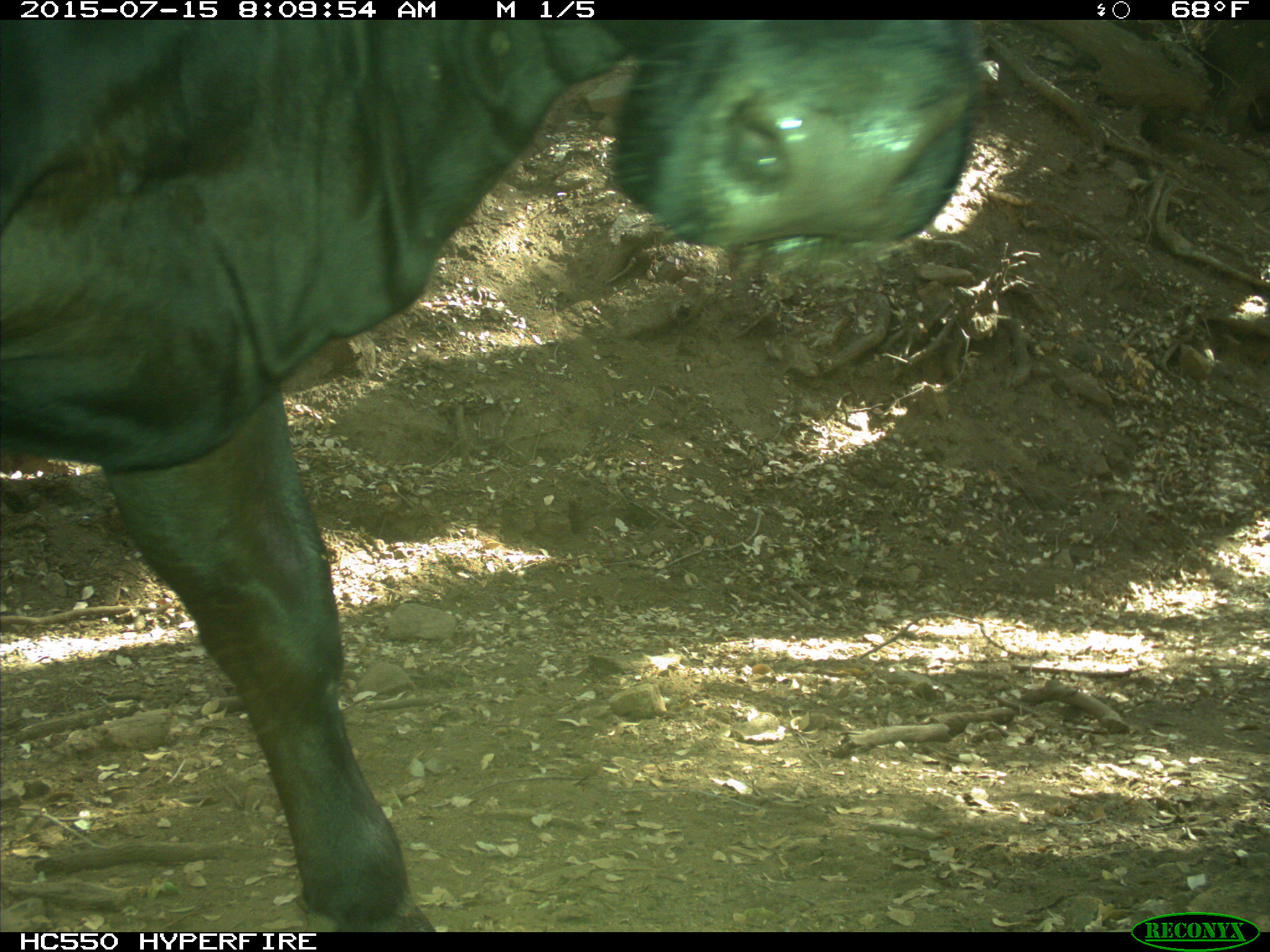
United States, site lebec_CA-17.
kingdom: Animalia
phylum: Chordata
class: Mammalia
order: Artiodactyla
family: Bovidae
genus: Bos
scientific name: Bos taurus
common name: domestic cow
Bos taurus (domestic cow).